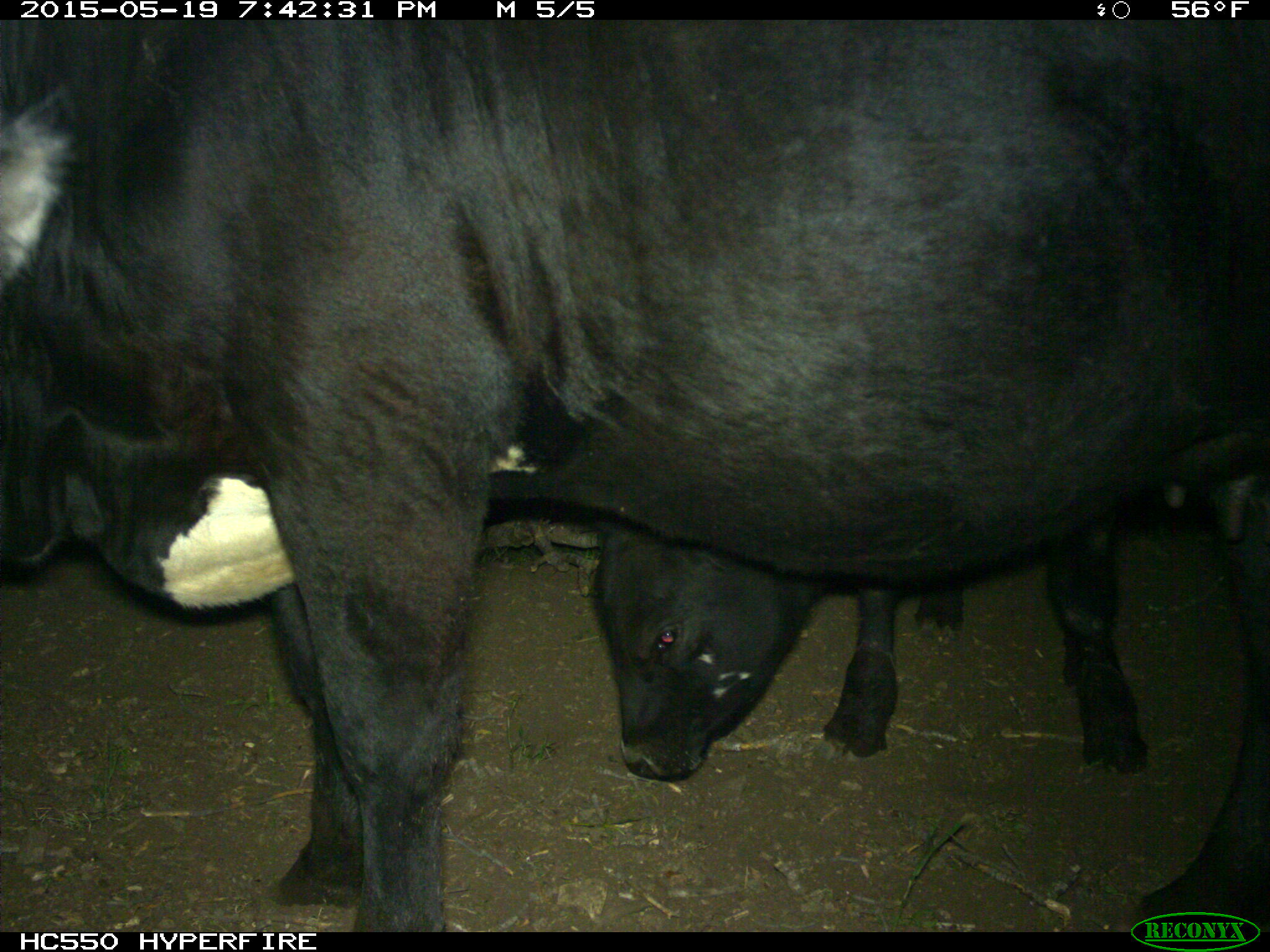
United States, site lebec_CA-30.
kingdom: Animalia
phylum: Chordata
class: Mammalia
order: Artiodactyla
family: Bovidae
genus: Bos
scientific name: Bos taurus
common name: domestic cow